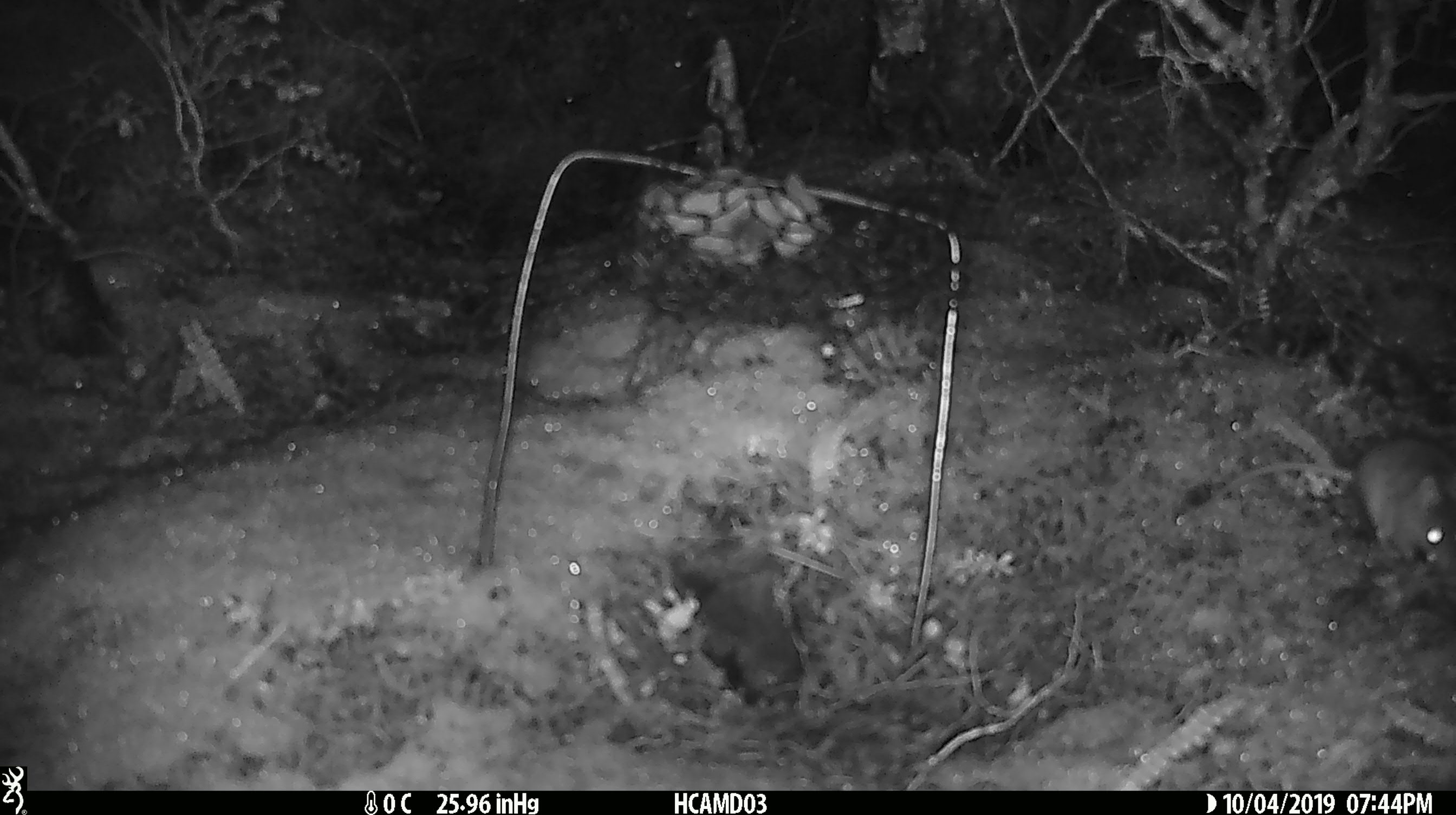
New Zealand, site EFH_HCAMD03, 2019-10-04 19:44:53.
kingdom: Animalia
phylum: Chordata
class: Mammalia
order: Rodentia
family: Muridae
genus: Mus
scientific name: Mus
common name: mouse